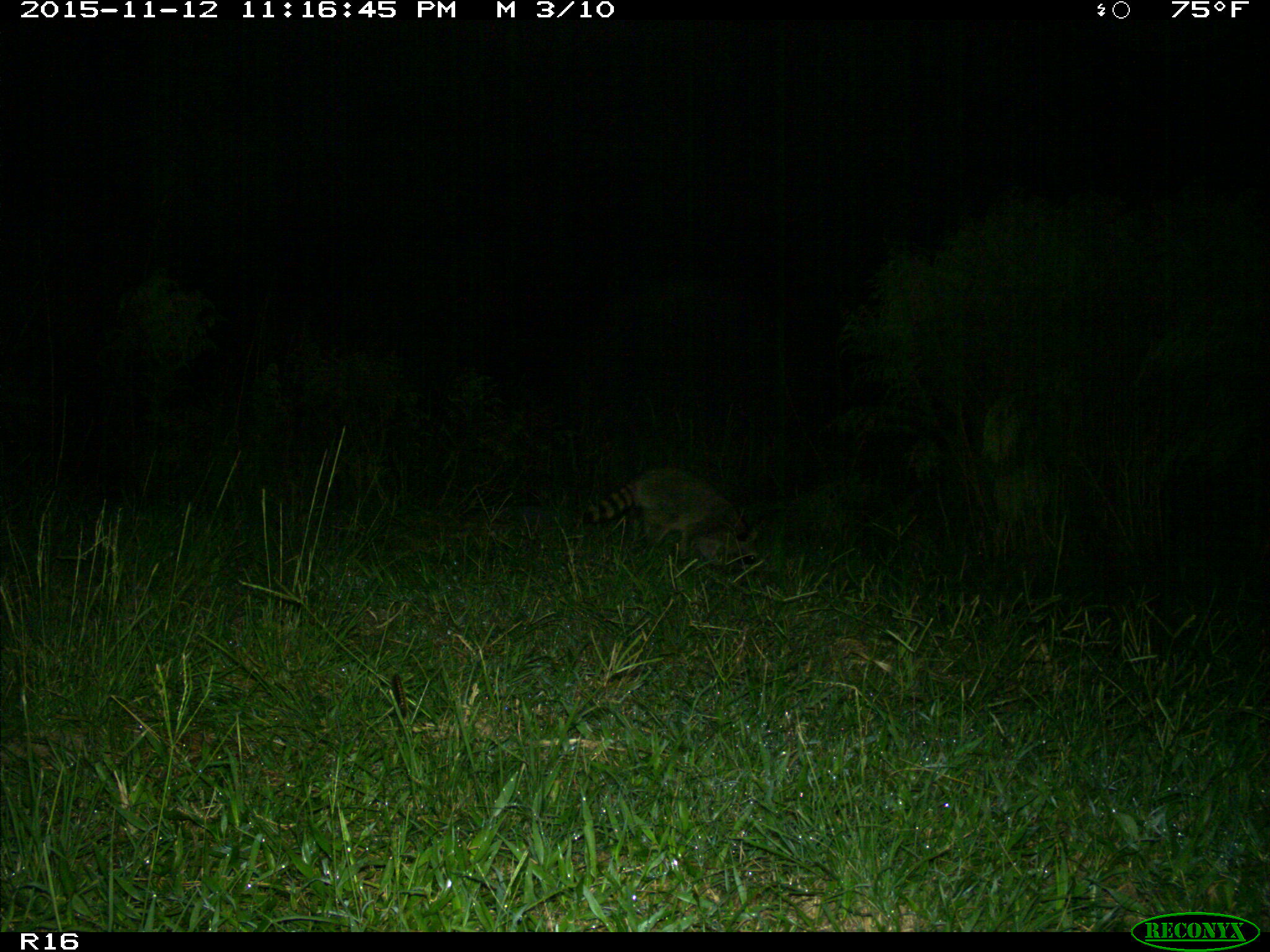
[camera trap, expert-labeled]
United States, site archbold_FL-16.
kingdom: Animalia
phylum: Chordata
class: Mammalia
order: Carnivora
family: Procyonidae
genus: Procyon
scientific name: Procyon lotor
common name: common raccoon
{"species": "Procyon lotor (common raccoon)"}